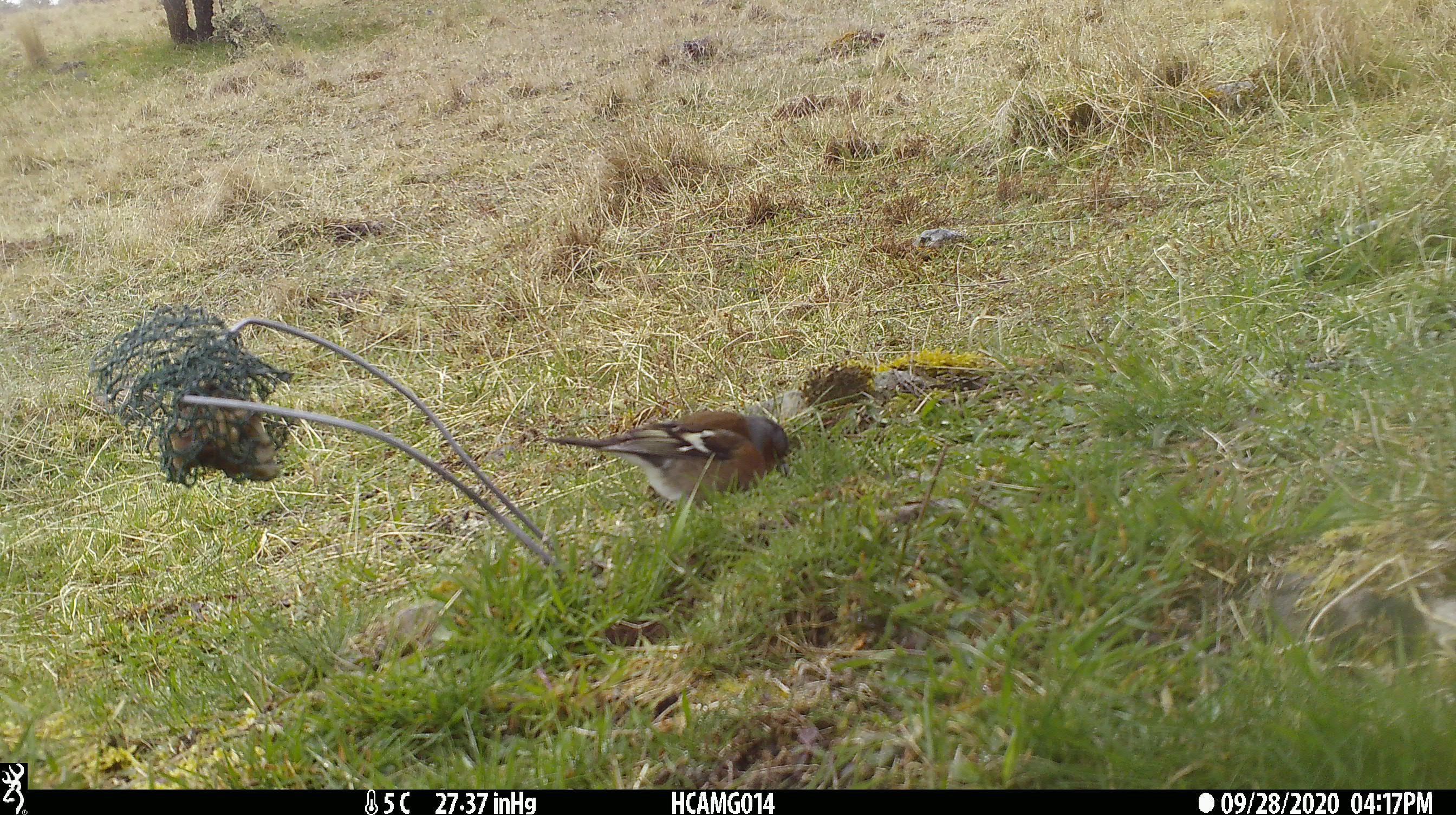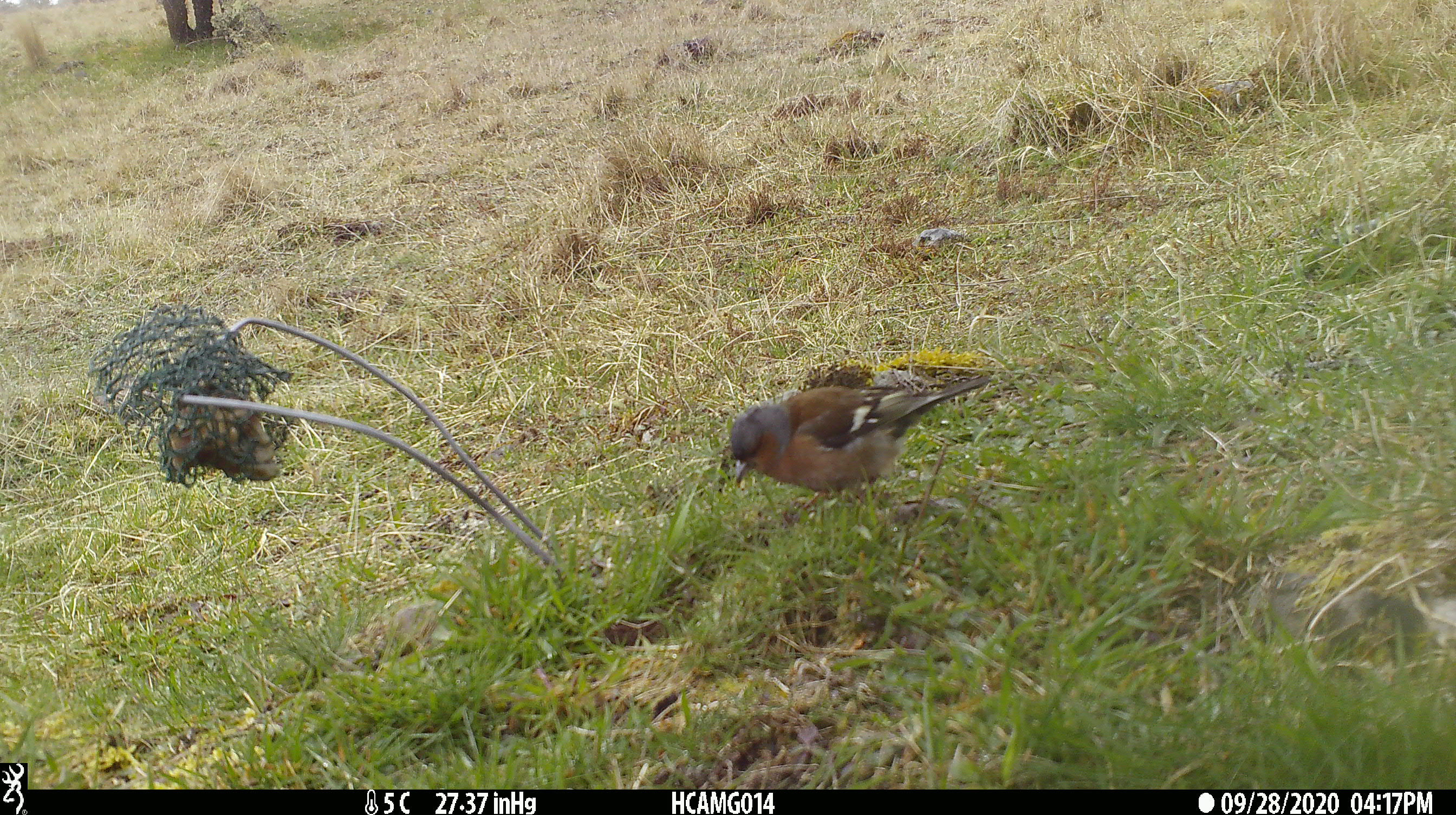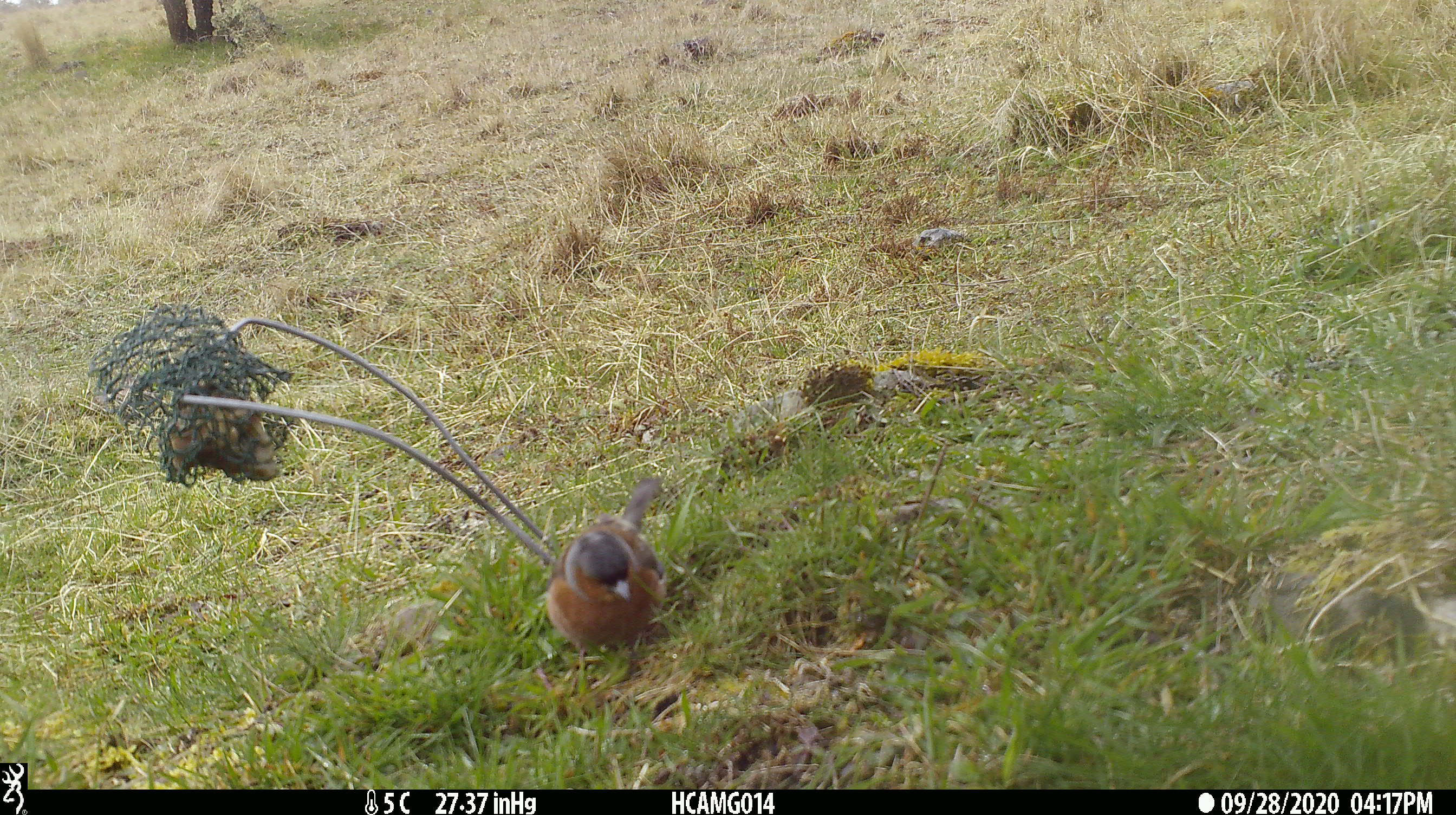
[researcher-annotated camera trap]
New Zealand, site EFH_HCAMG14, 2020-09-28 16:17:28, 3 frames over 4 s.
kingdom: Animalia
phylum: Chordata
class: Aves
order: Passeriformes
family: Fringillidae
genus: Fringilla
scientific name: Fringilla coelebs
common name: common chaffinch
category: chaffinch